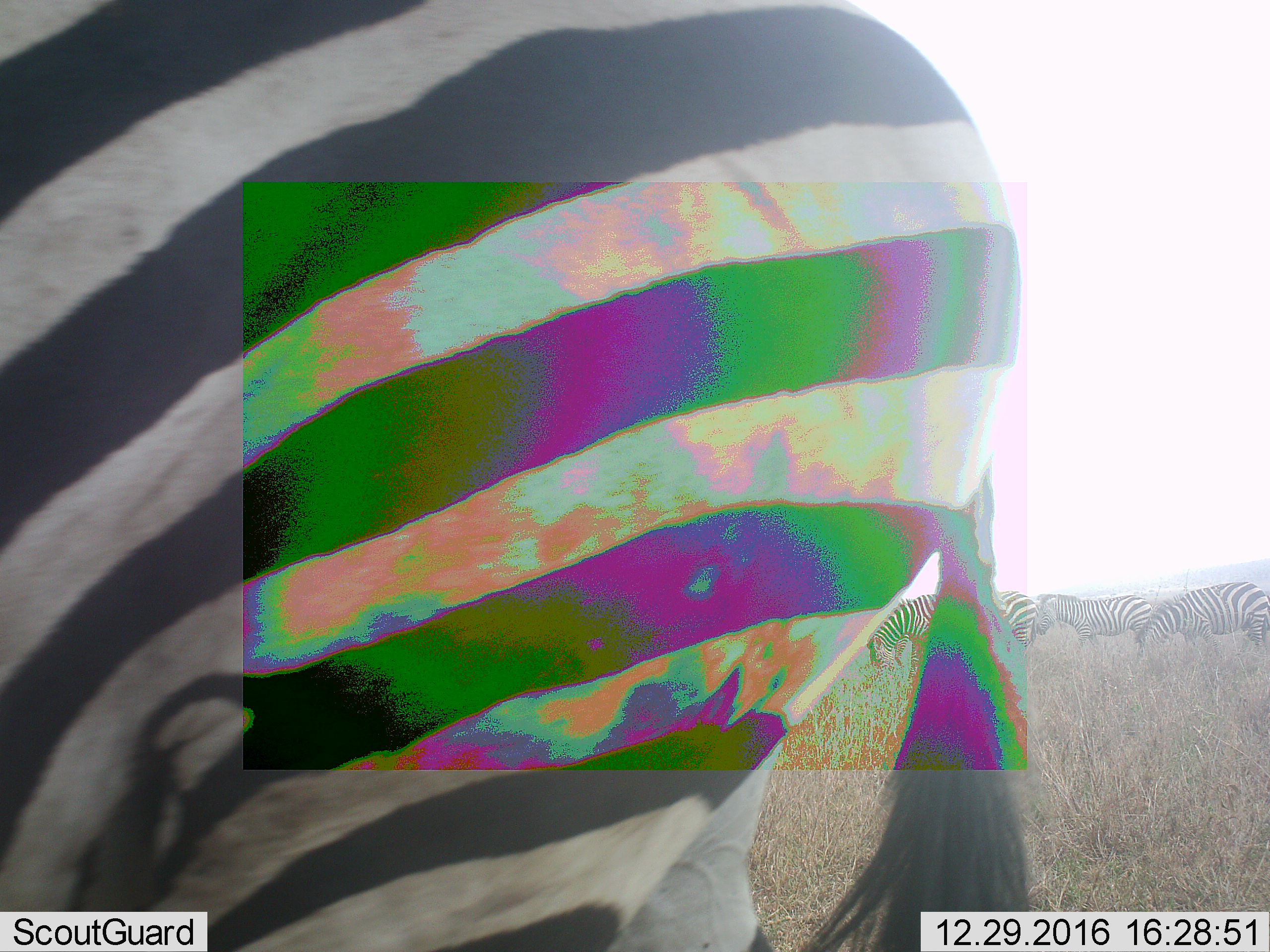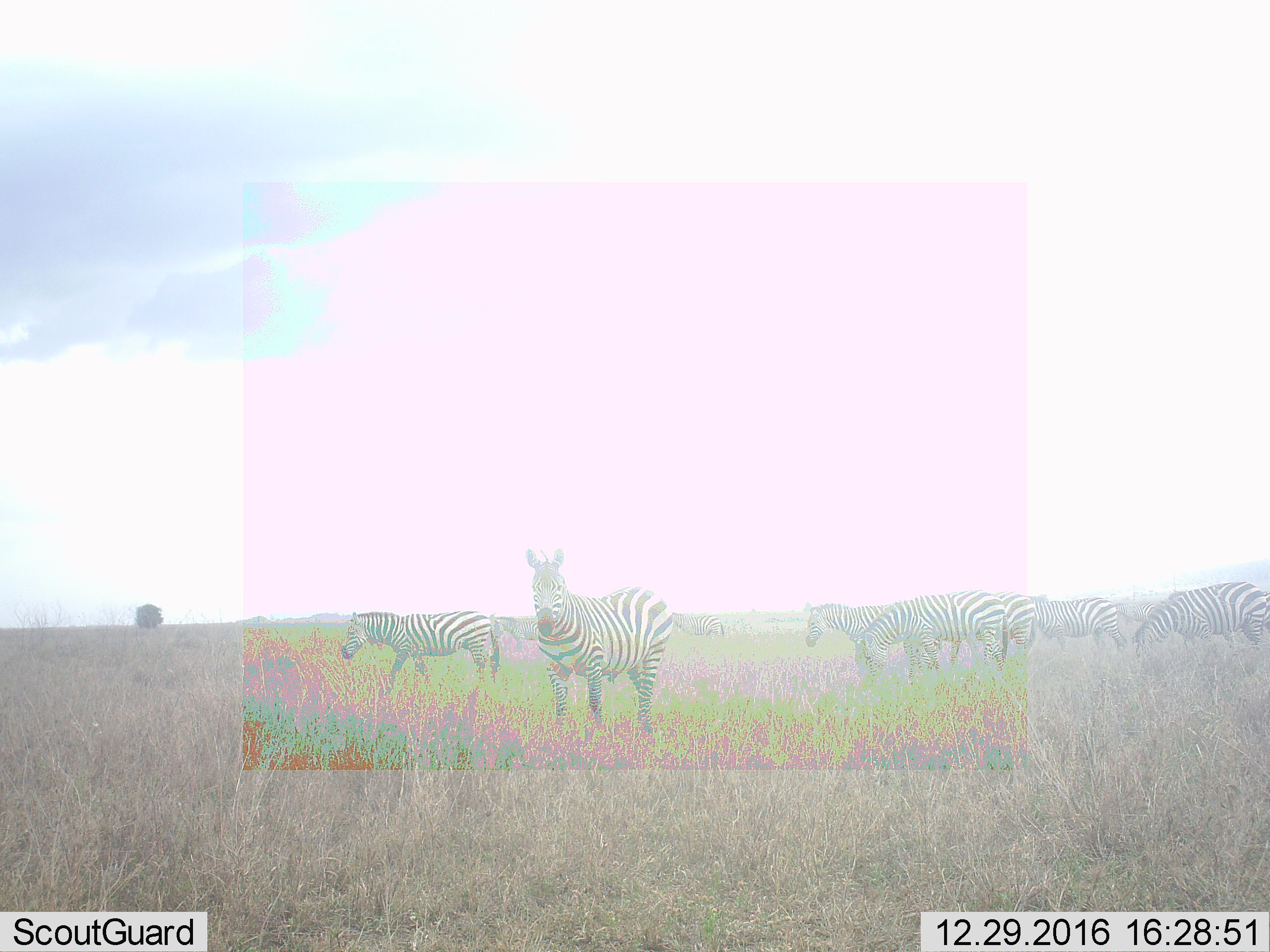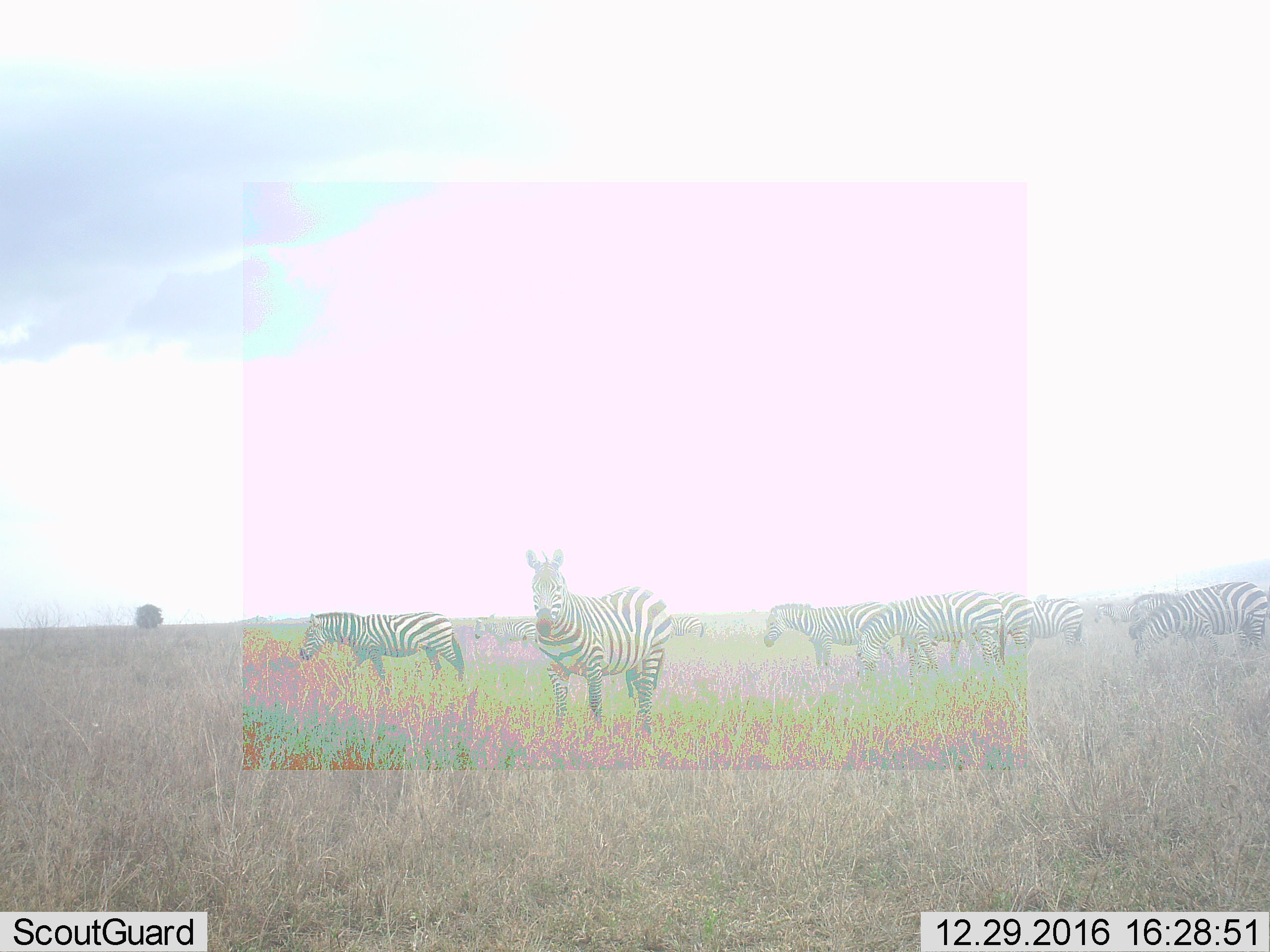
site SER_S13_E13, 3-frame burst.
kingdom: Animalia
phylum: Chordata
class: Mammalia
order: Perissodactyla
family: Equidae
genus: Equus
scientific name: Equus quagga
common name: plains zebra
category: zebraplains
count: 4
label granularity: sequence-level